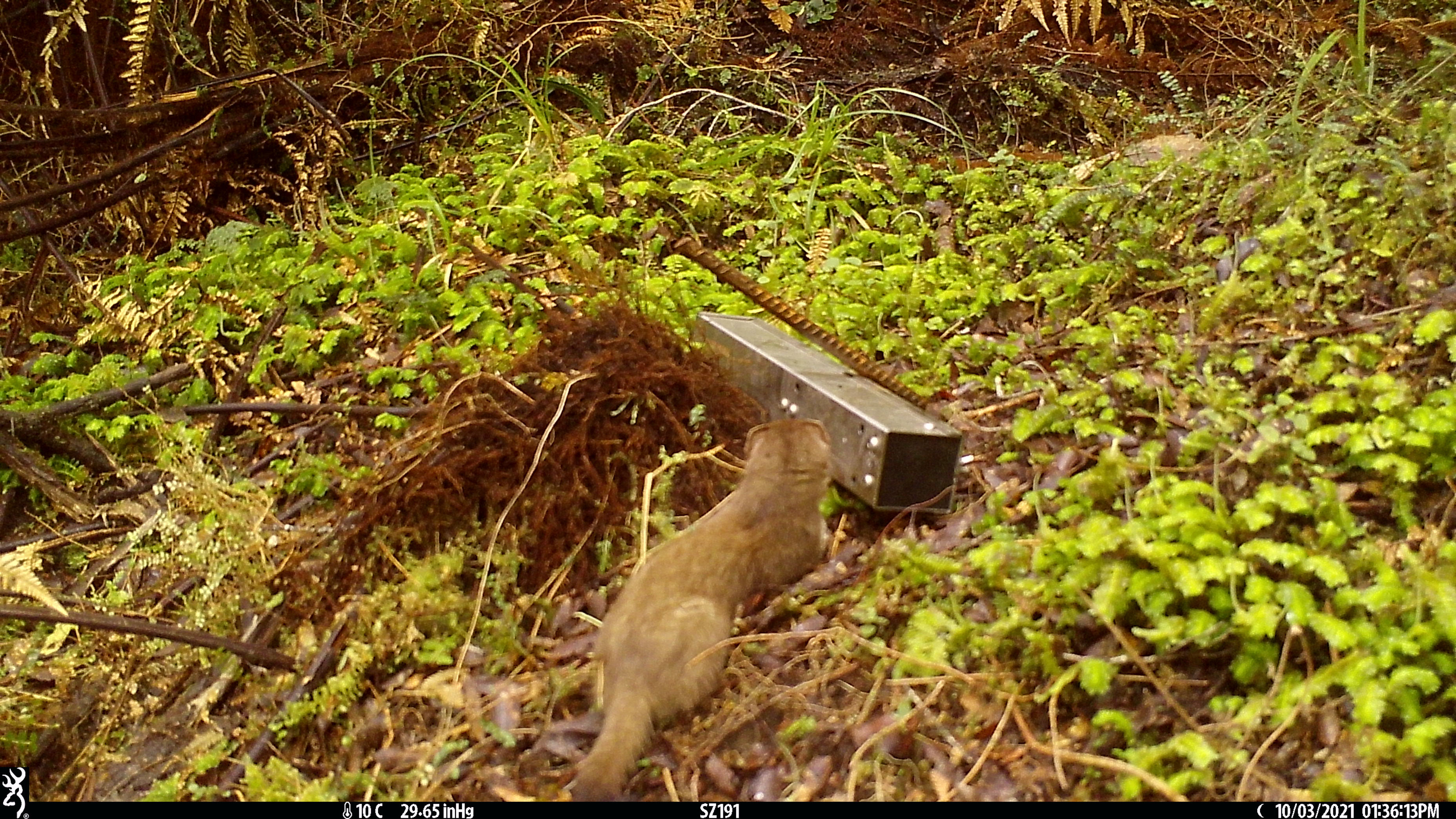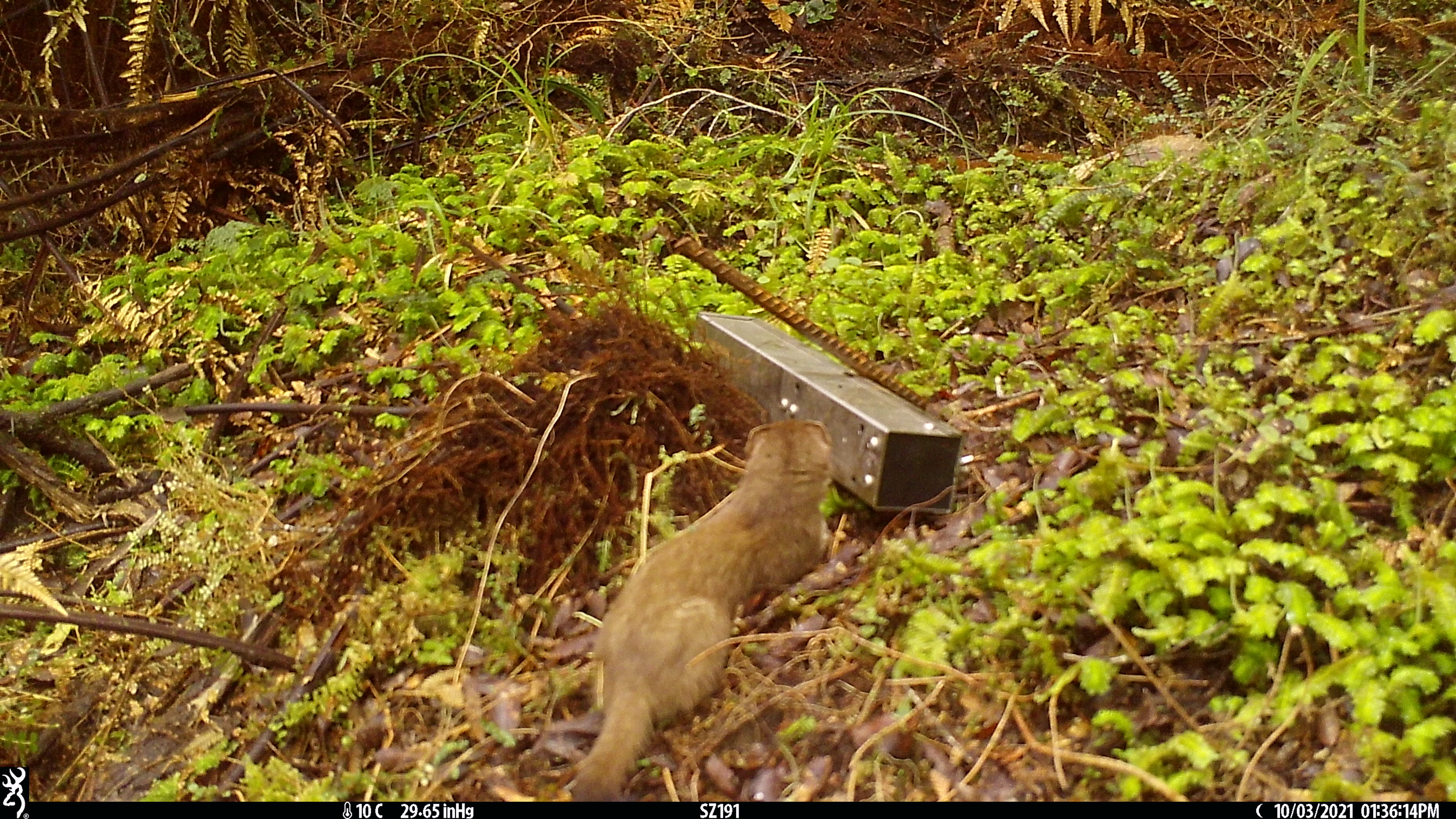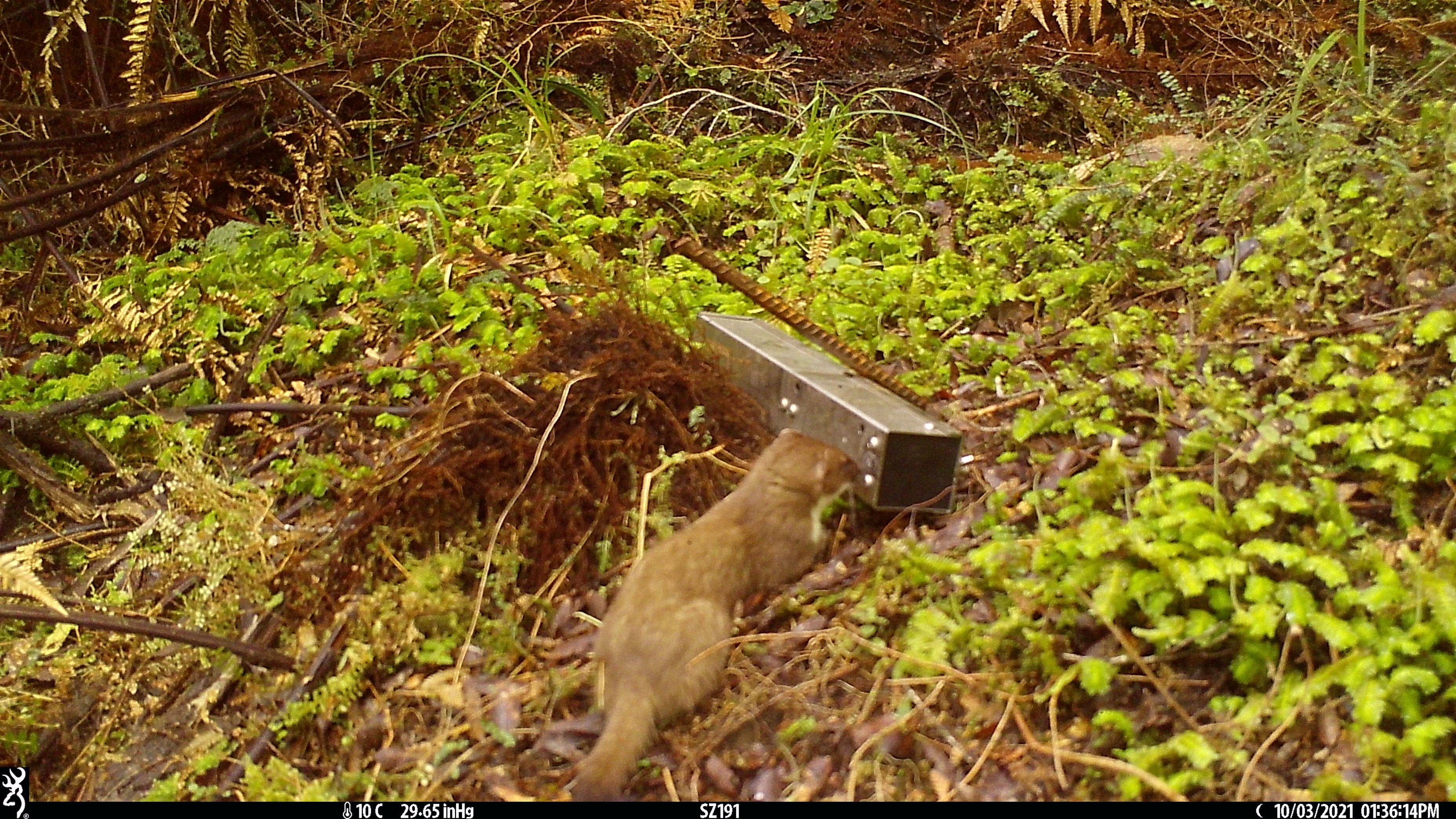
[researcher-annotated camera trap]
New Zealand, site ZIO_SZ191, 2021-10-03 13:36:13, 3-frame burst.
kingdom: Animalia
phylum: Chordata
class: Mammalia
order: Carnivora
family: Mustelidae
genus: Mustela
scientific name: Mustela erminea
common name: stoat